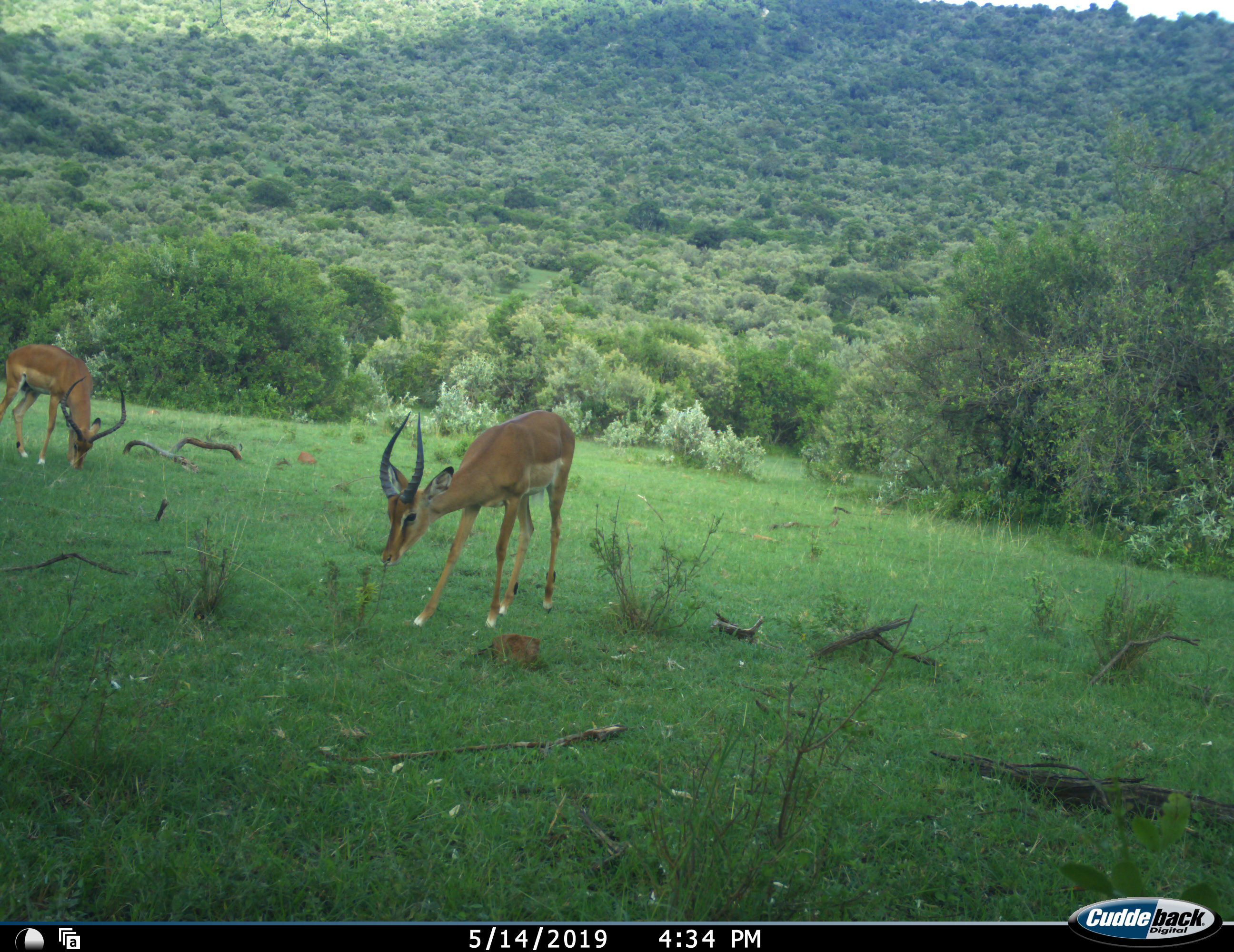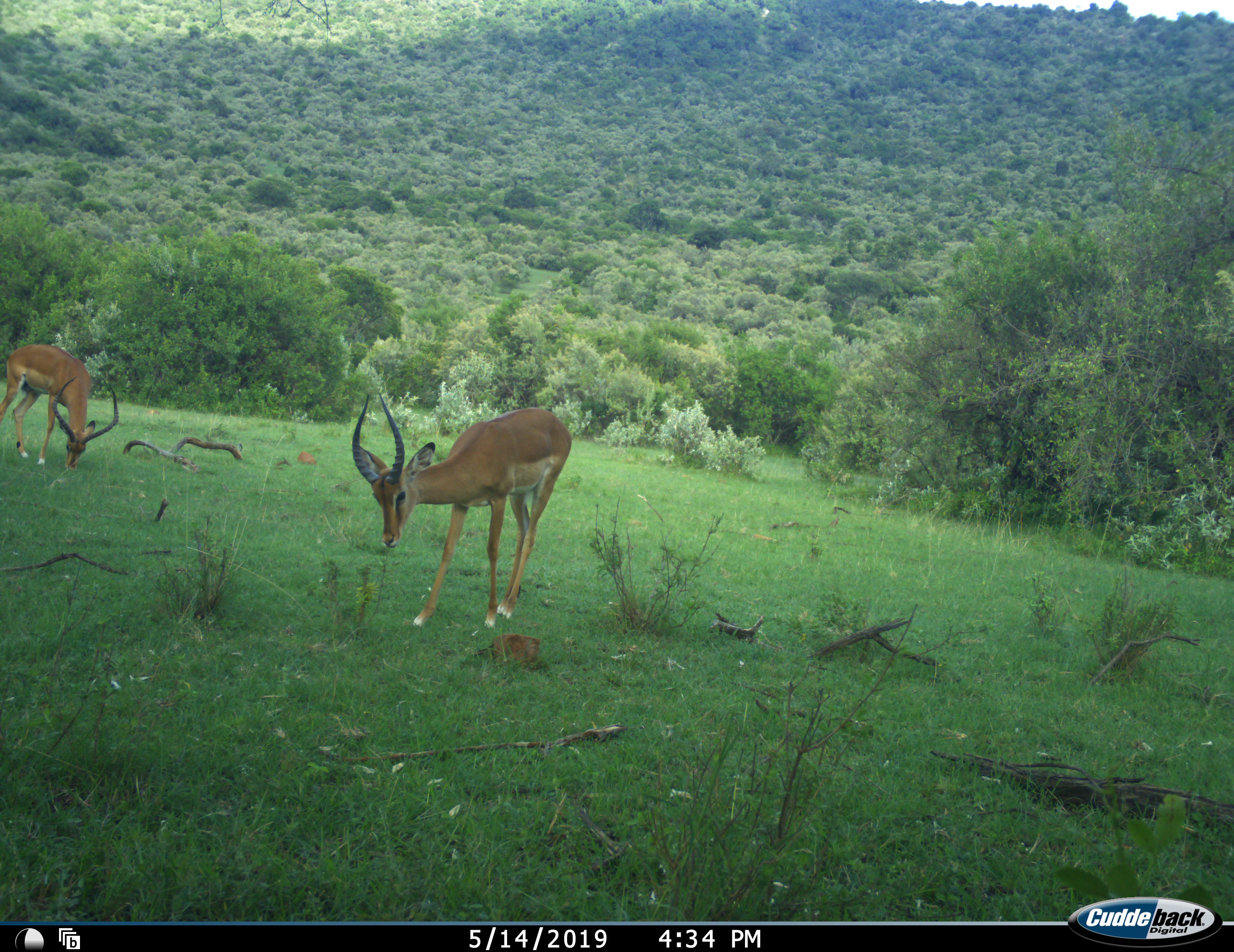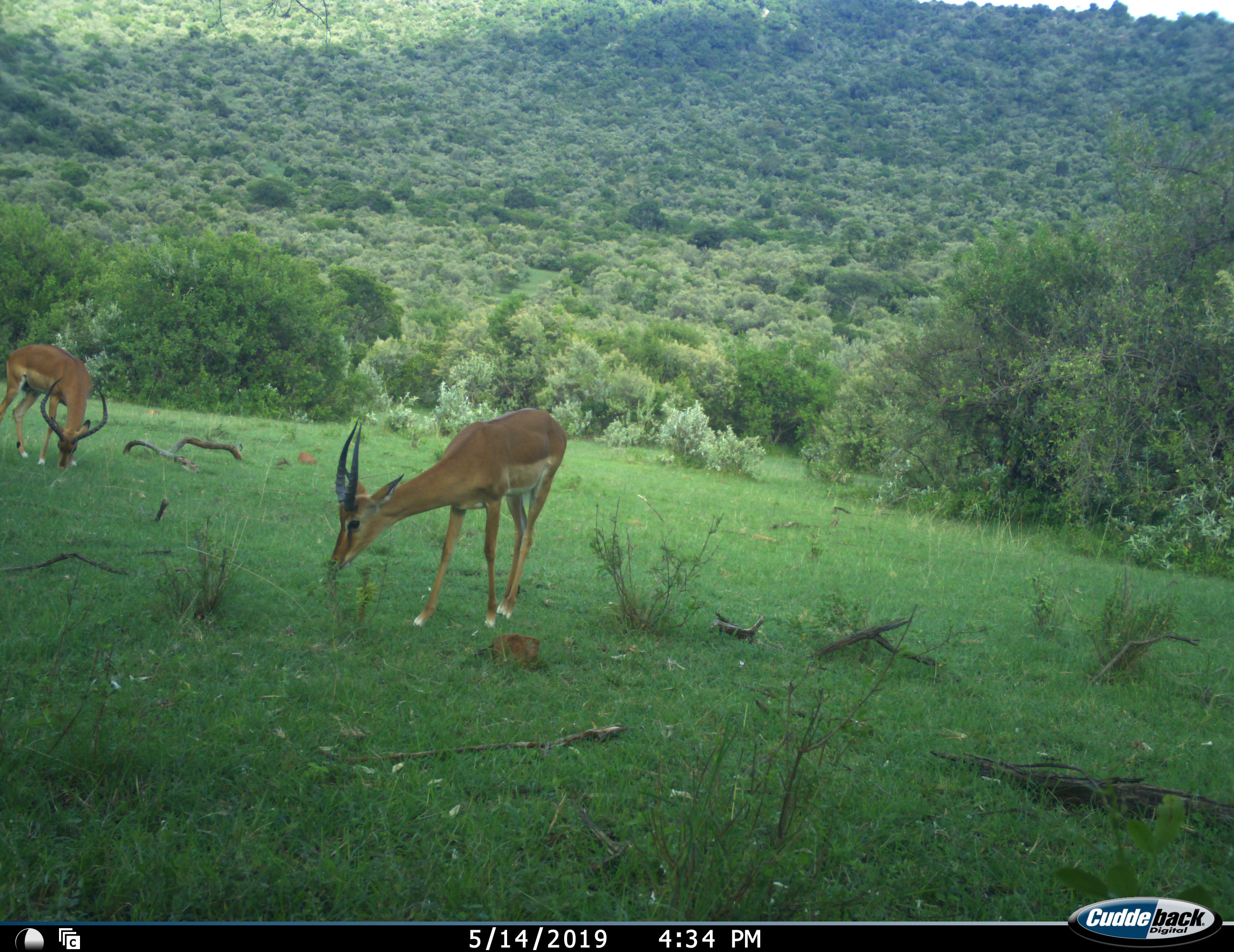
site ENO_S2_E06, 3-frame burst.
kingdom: Animalia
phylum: Chordata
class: Mammalia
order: Artiodactyla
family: Bovidae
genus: Aepyceros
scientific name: Aepyceros melampus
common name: impala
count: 2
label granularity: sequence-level